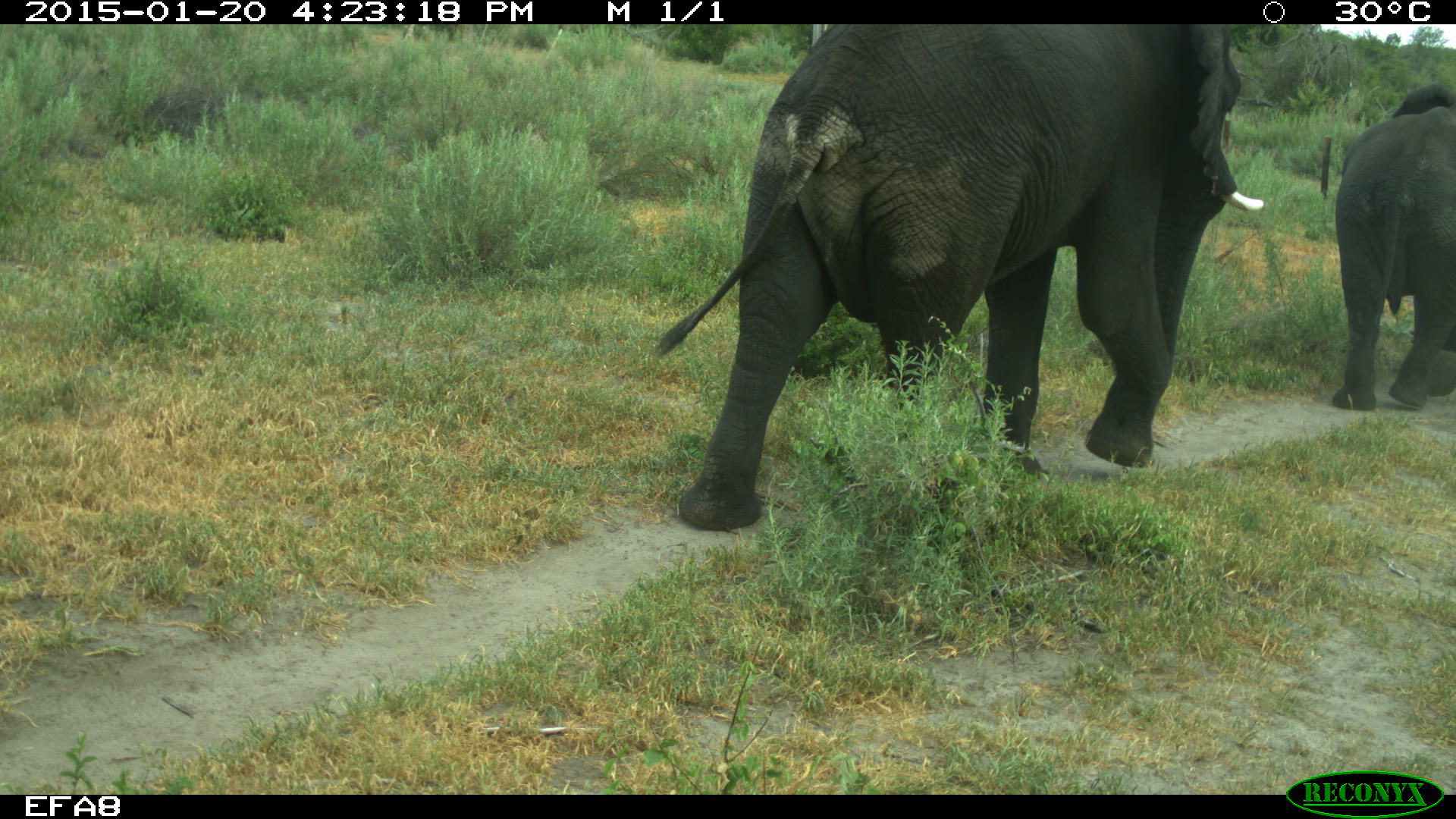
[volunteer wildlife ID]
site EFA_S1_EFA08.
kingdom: Animalia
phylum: Chordata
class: Mammalia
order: Proboscidea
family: Elephantidae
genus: Loxodonta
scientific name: Loxodonta africana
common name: african bush elephant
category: elephant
Elephant (african bush elephant) (Loxodonta africana), count 2. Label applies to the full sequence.